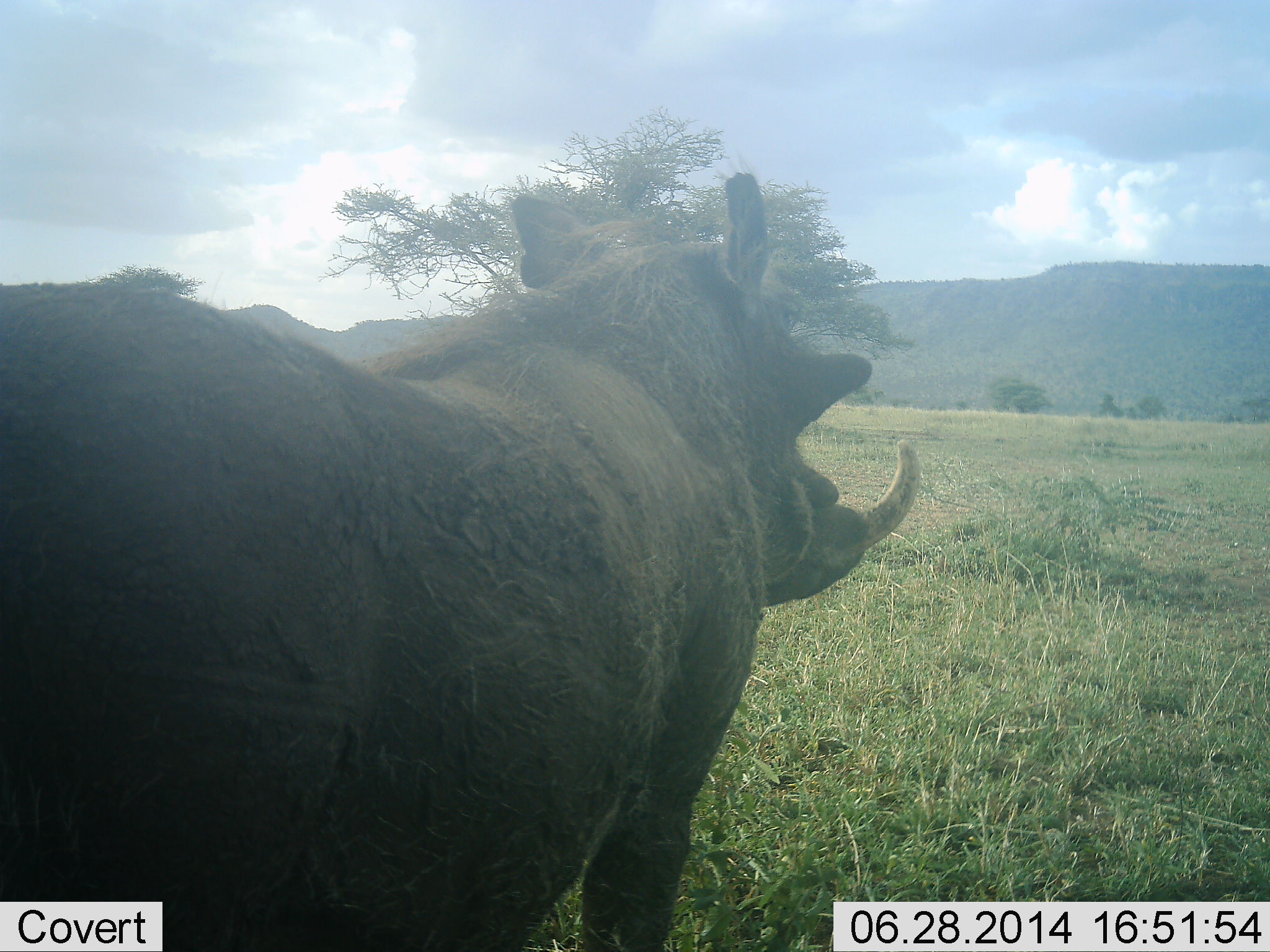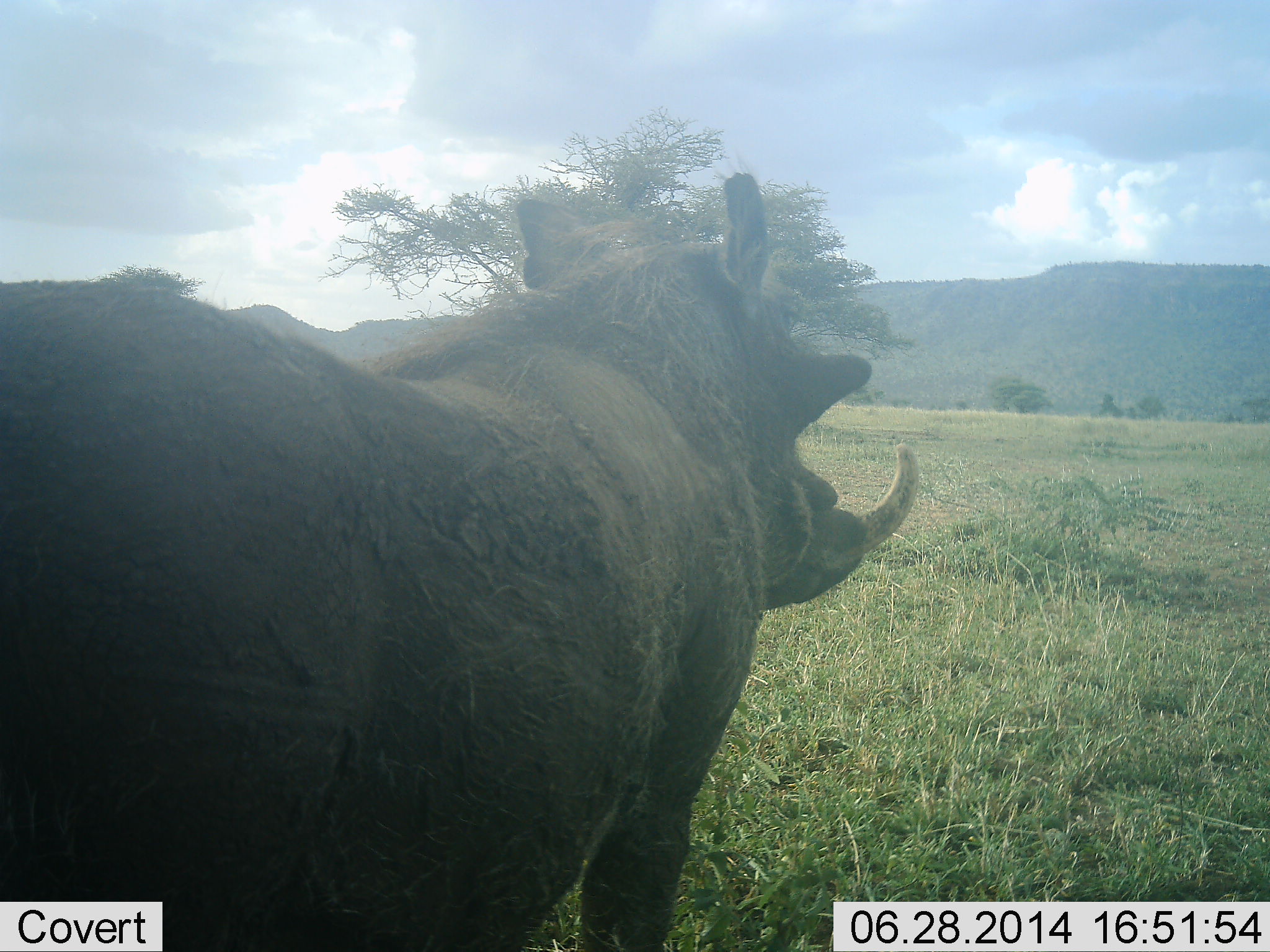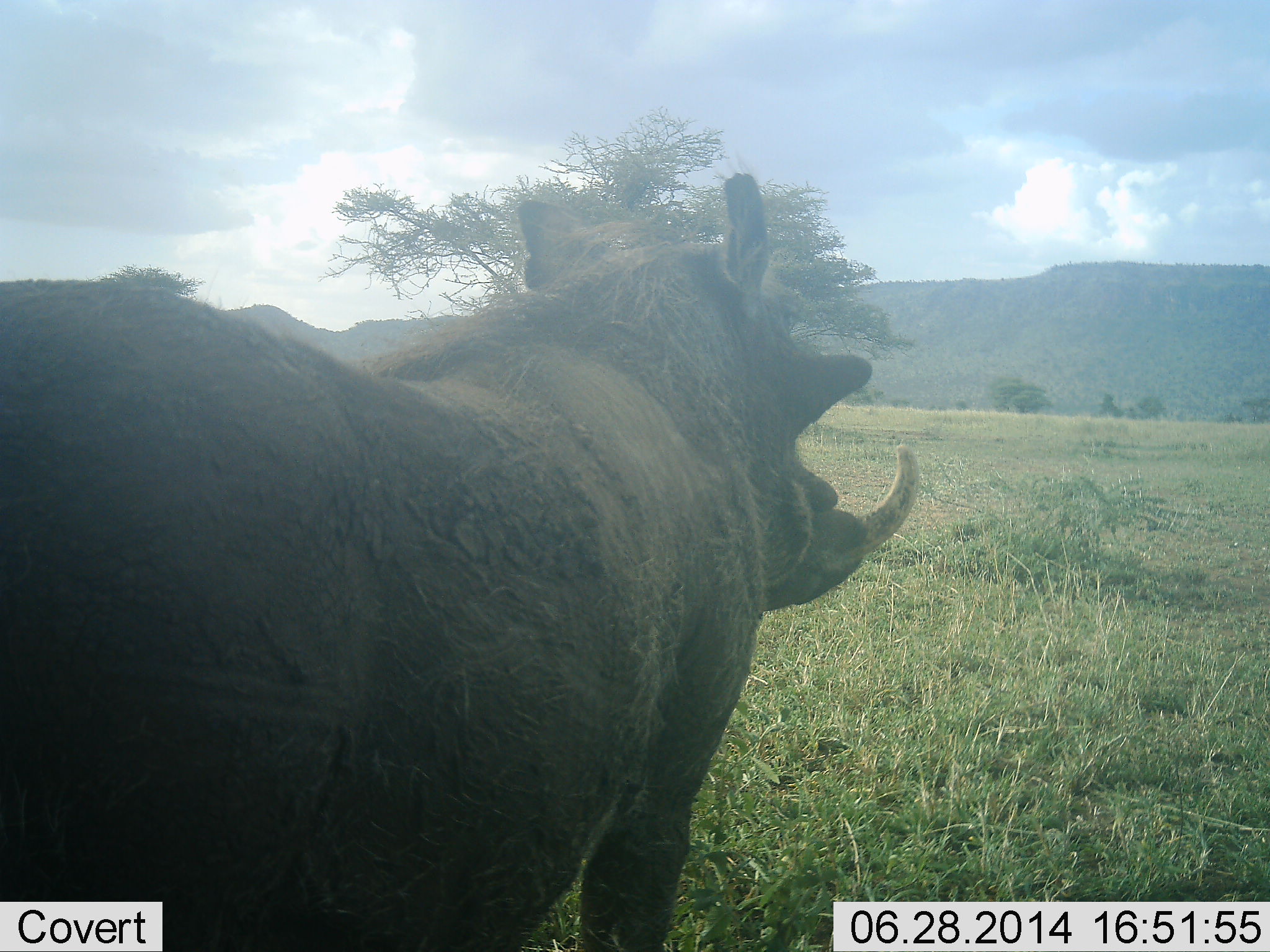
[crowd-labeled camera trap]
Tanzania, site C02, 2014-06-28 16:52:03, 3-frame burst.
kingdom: Animalia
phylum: Chordata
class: Mammalia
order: Artiodactyla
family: Suidae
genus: Phacochoerus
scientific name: Phacochoerus africanus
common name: warthog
Warthog (Phacochoerus africanus), count 1. Behavior (volunteer vote fractions): standing 100%, resting 0%, moving 0%, interacting 0%. Young present (vote fraction): 0%. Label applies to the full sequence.